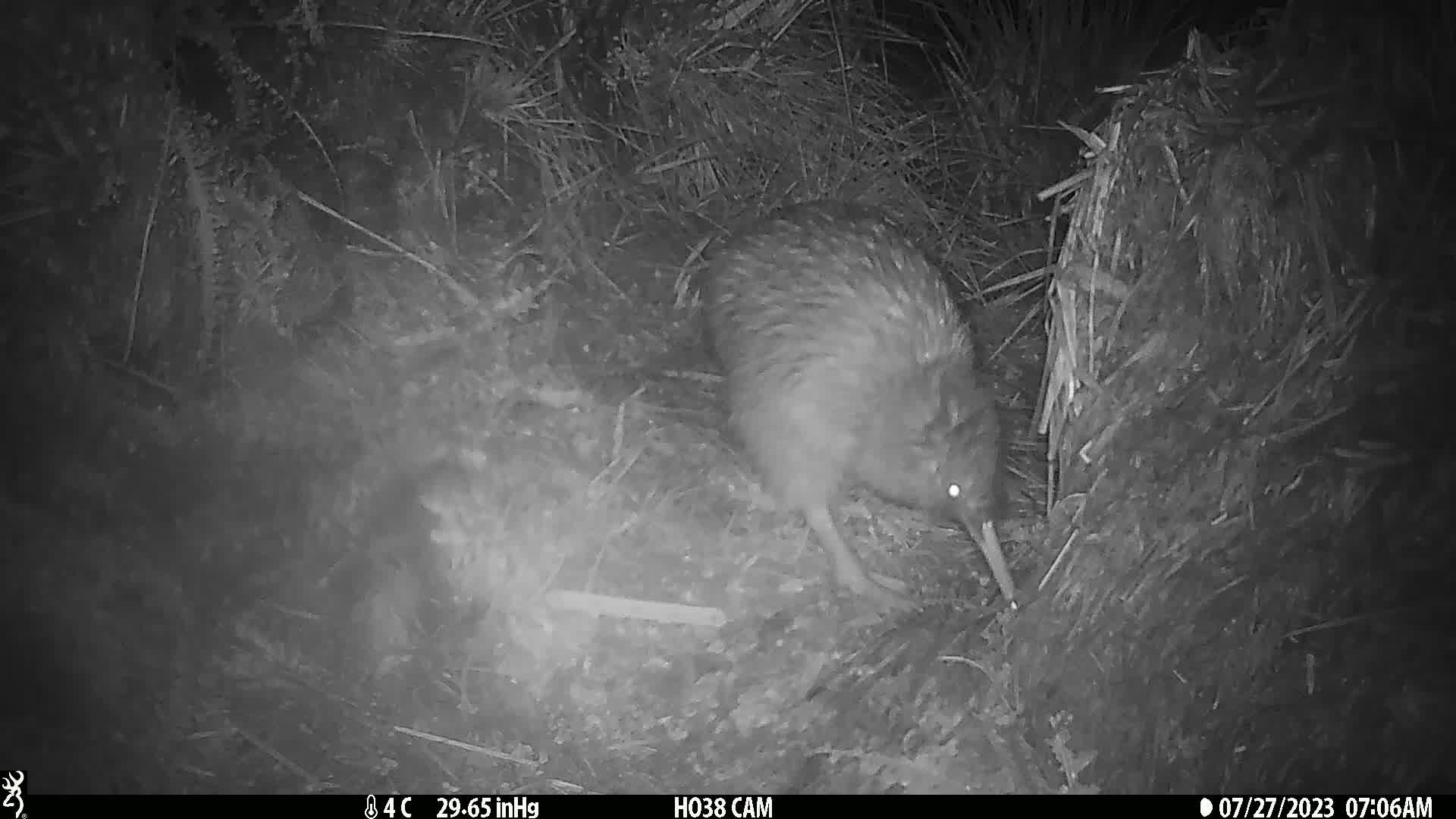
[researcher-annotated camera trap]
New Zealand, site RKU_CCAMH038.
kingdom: Animalia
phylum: Chordata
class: Aves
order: Apterygiformes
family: Apterygidae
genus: Apteryx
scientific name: Apteryx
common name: kiwi